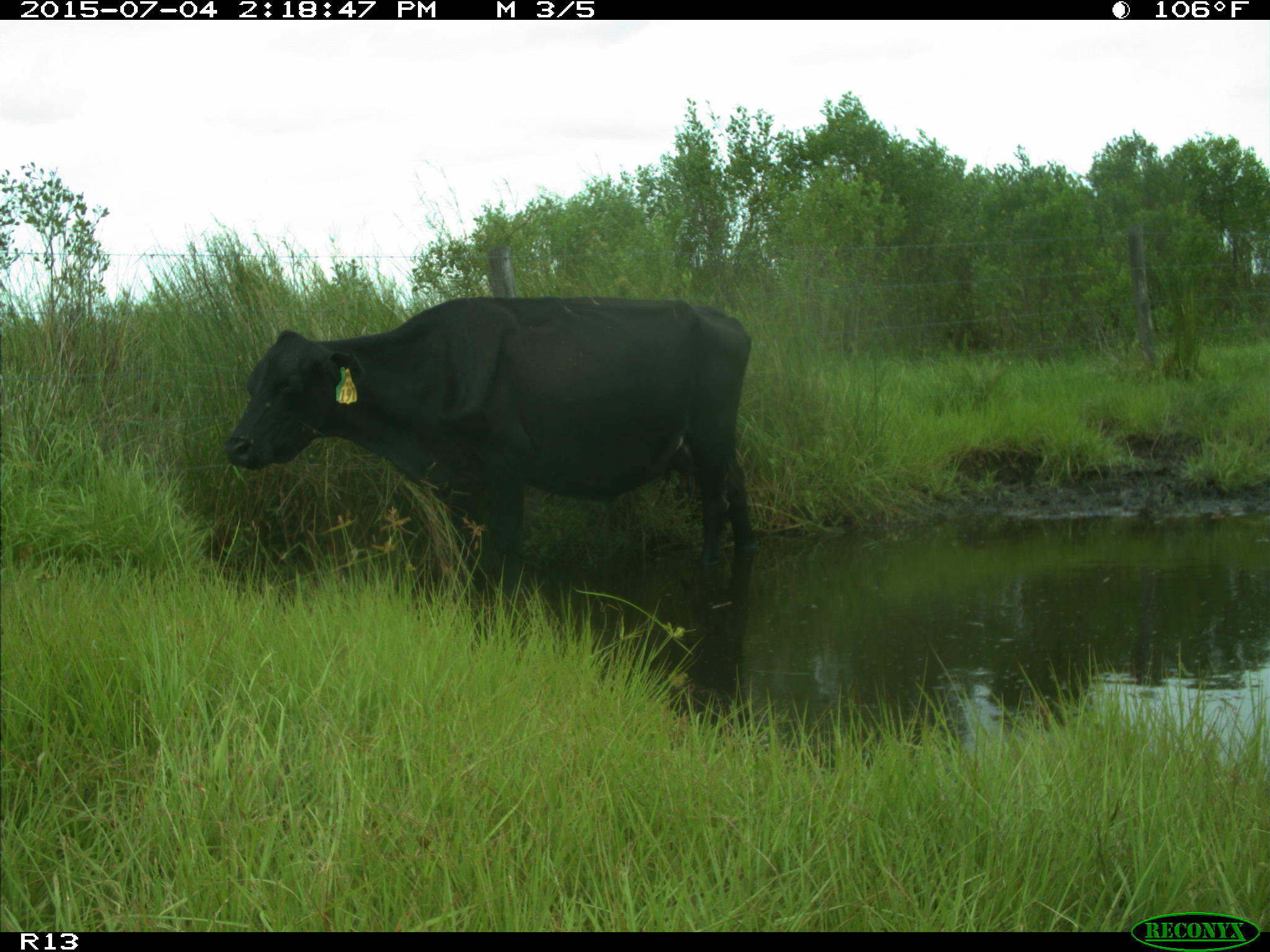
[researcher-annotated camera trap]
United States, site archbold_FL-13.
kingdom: Animalia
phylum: Chordata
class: Mammalia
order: Artiodactyla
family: Bovidae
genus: Bos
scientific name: Bos taurus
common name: domestic cow